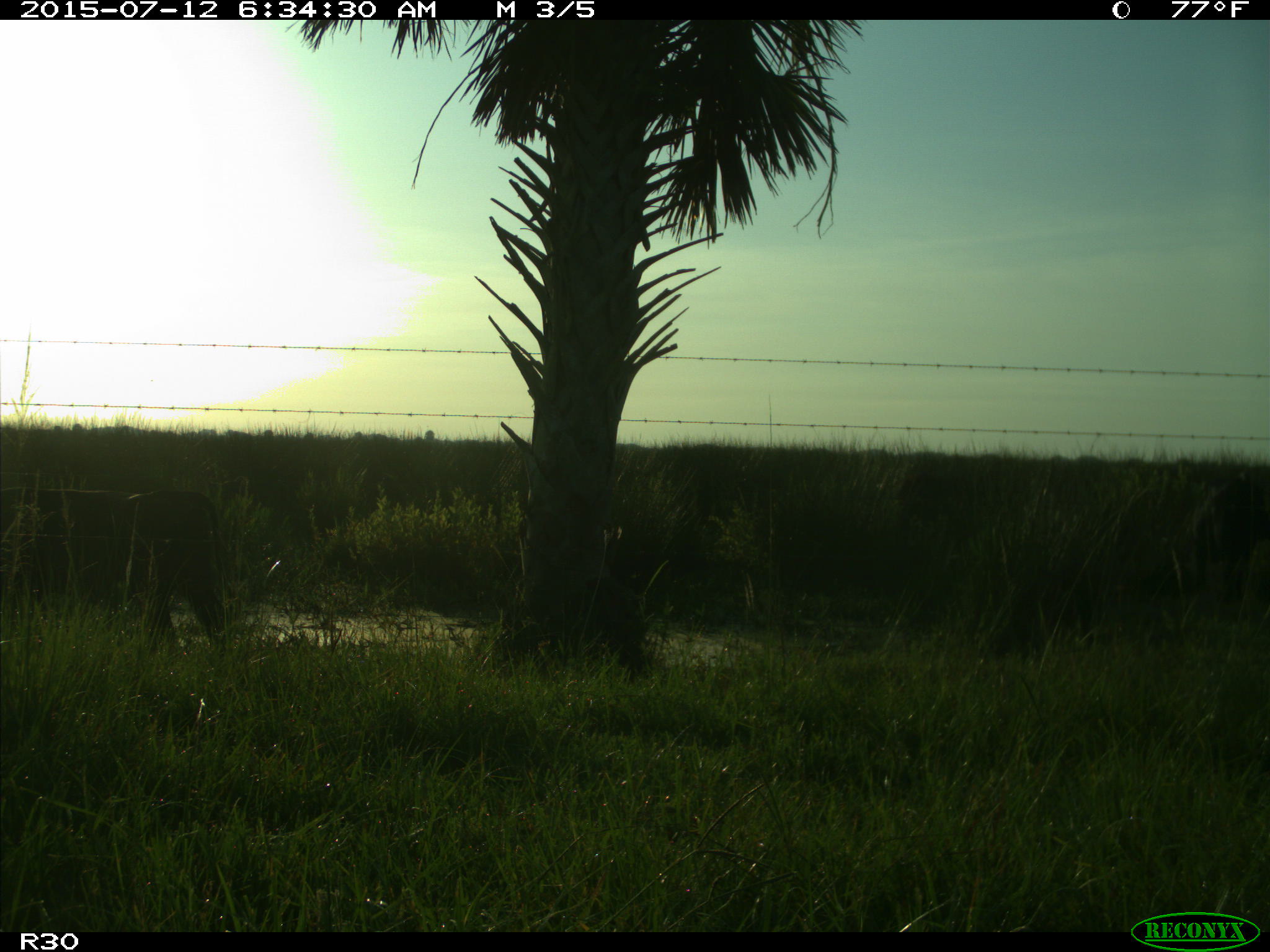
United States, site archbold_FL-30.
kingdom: Animalia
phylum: Chordata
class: Mammalia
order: Artiodactyla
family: Bovidae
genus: Bos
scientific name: Bos taurus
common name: domestic cow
Bos taurus (domestic cow).